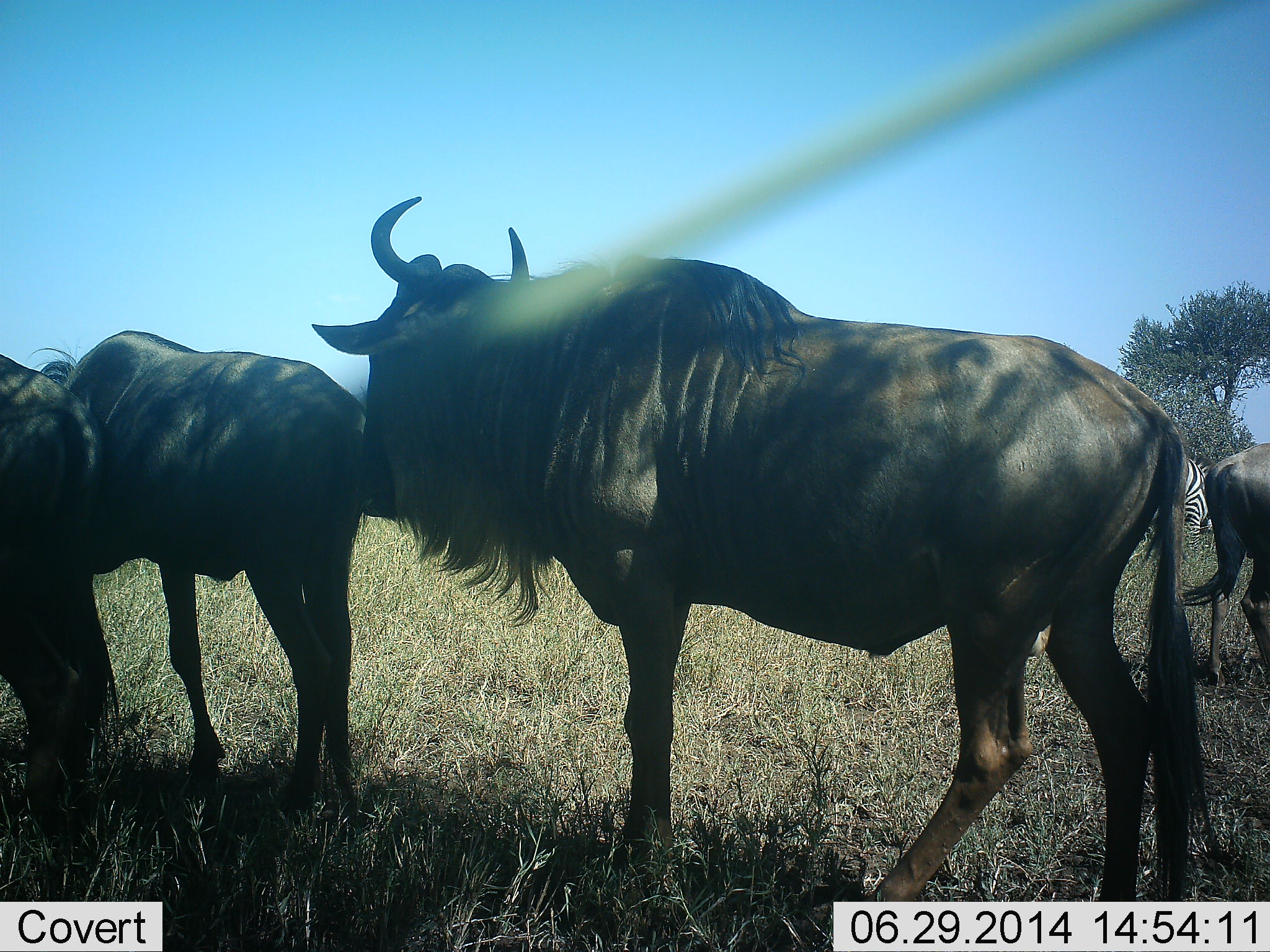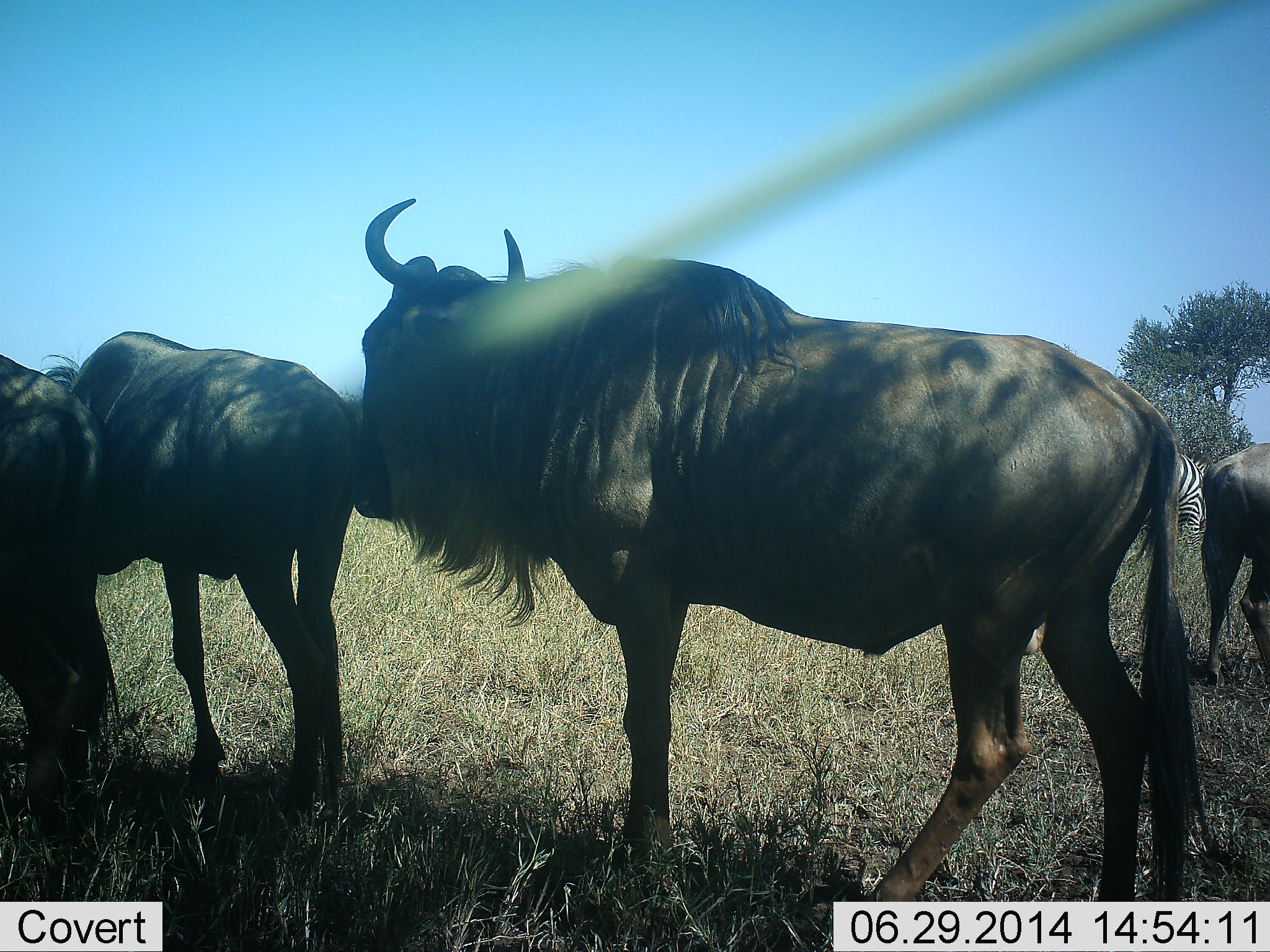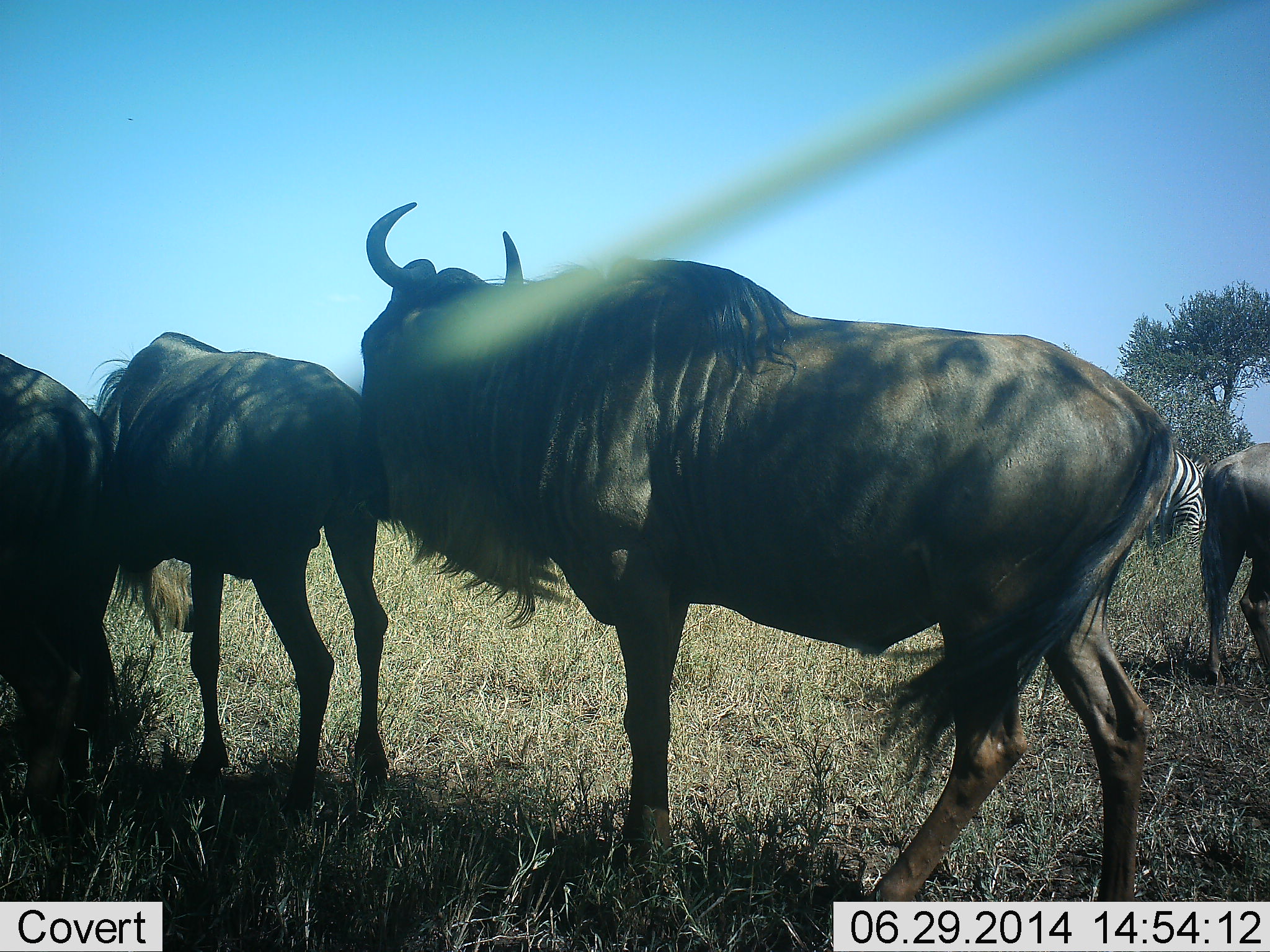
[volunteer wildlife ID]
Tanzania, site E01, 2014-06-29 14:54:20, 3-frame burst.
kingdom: Animalia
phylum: Chordata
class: Mammalia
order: Artiodactyla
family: Bovidae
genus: Connochaetes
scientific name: Connochaetes taurinus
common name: blue wildebeest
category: wildebeest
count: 4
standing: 92%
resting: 0%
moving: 8%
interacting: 8%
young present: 0%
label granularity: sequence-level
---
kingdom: Animalia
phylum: Chordata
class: Mammalia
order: Perissodactyla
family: Equidae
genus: Equus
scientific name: Equus quagga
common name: plains zebra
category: zebra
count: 1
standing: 90%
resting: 0%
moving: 0%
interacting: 0%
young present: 0%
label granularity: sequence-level